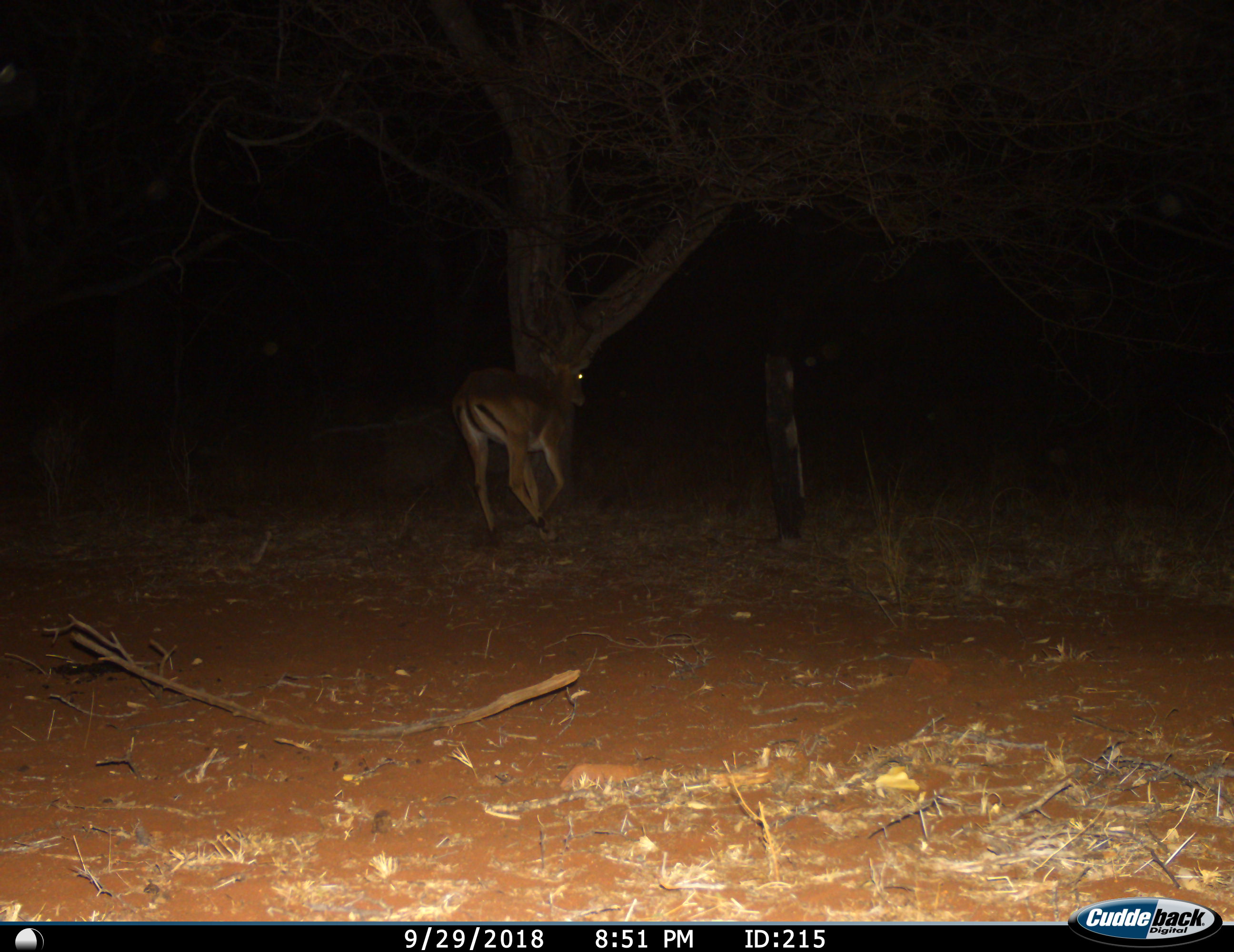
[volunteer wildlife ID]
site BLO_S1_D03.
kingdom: Animalia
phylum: Chordata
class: Mammalia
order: Artiodactyla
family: Bovidae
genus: Aepyceros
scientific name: Aepyceros melampus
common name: impala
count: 1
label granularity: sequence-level